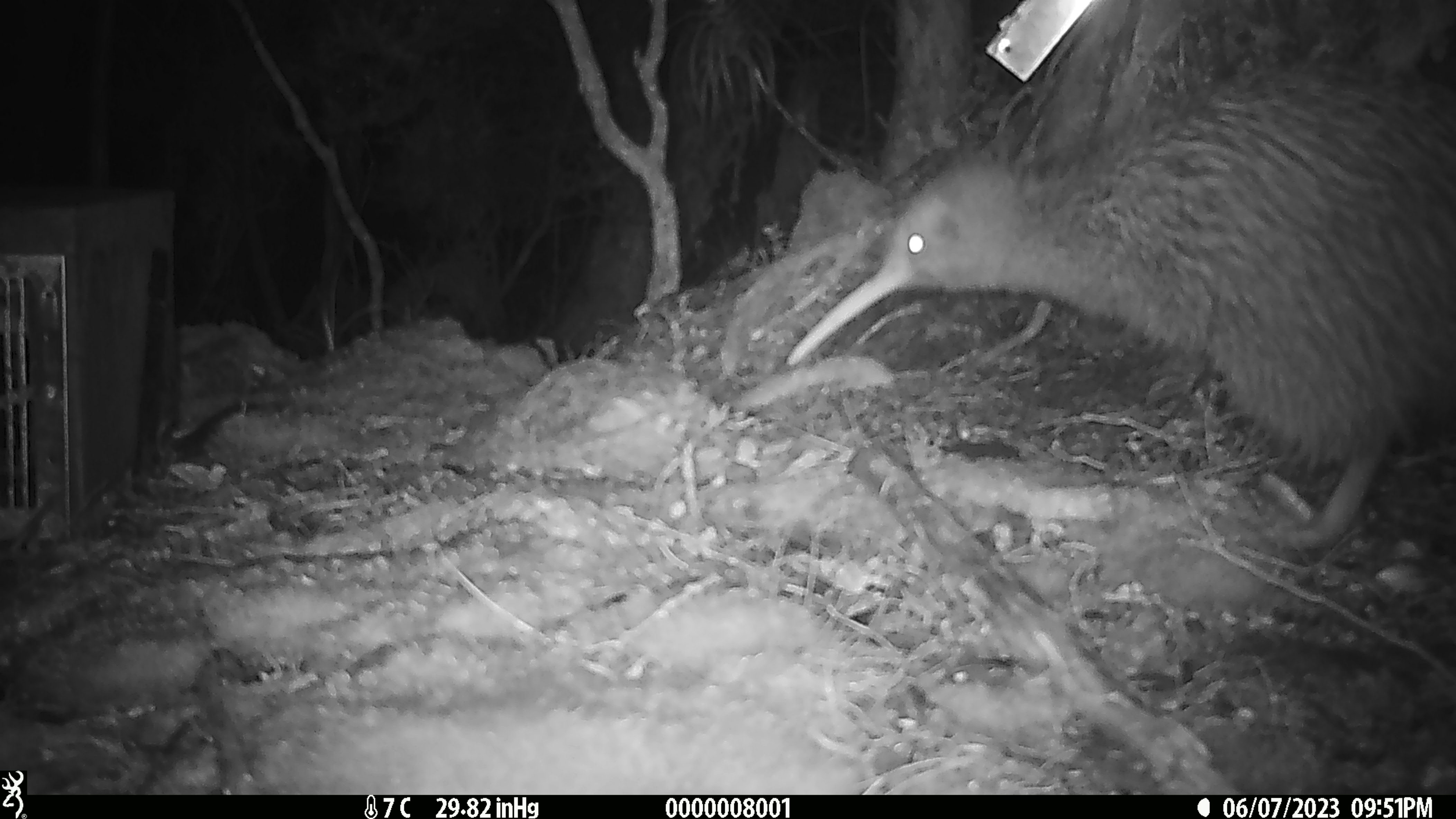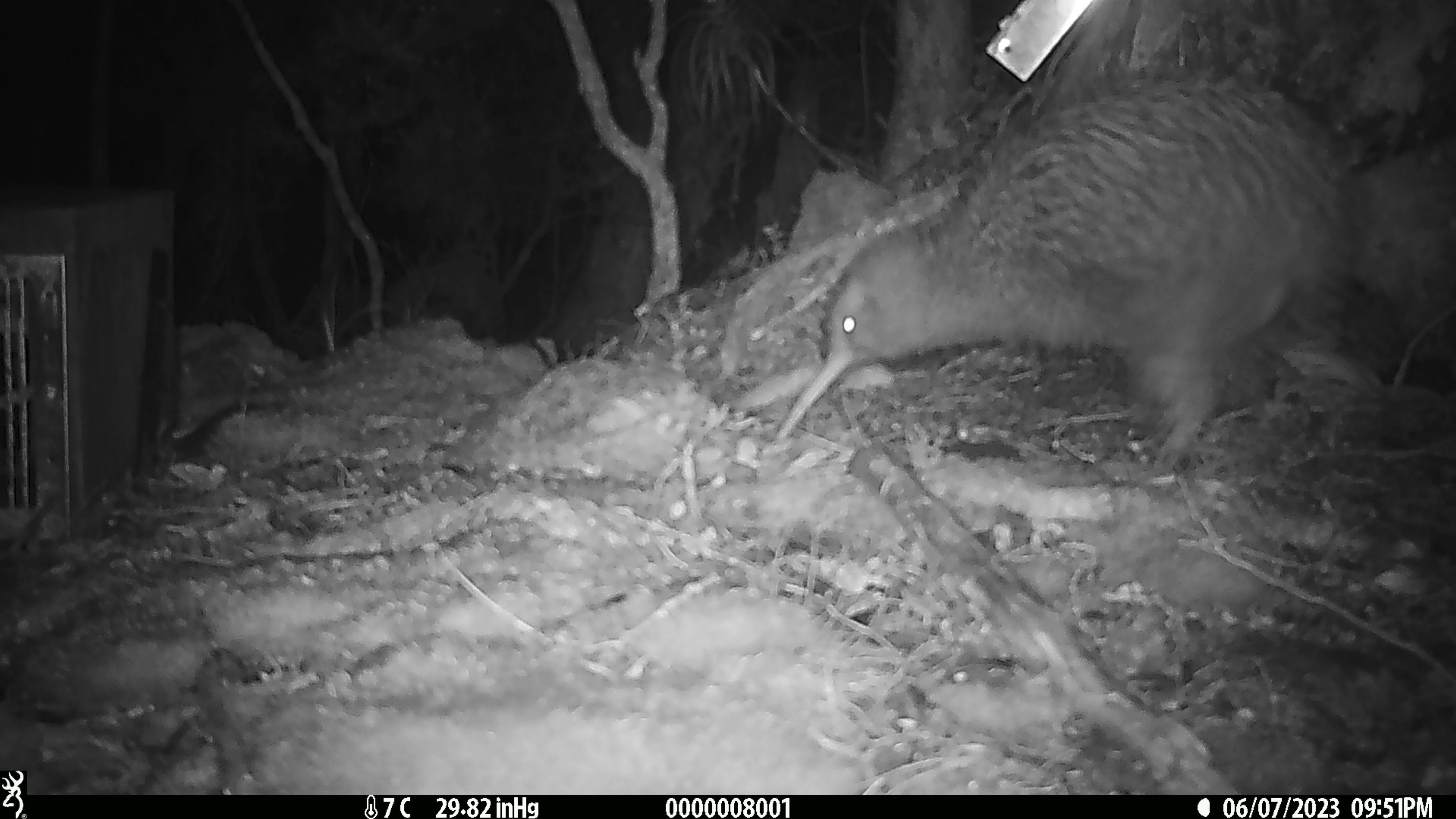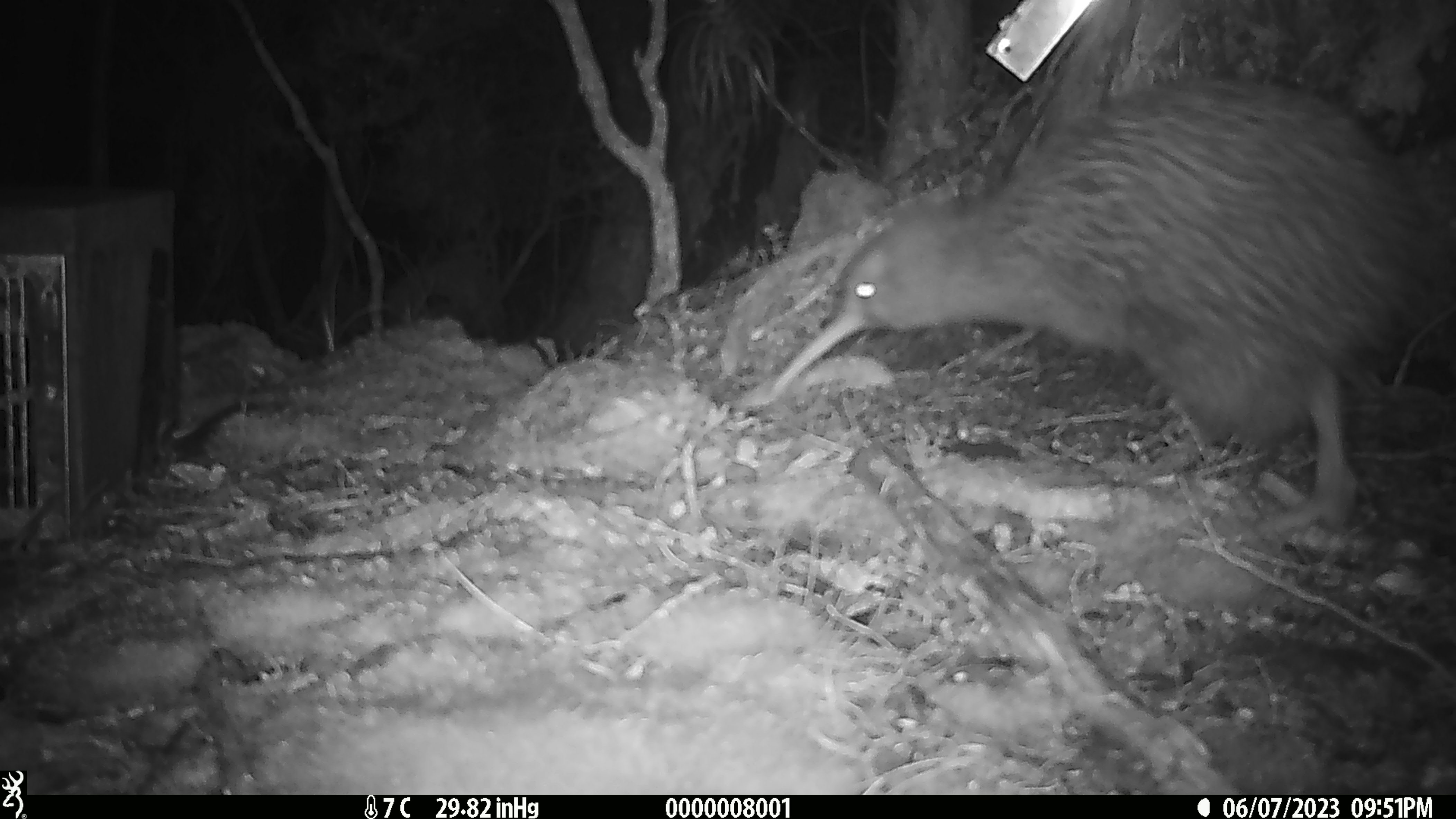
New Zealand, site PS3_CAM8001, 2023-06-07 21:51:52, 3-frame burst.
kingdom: Animalia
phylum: Chordata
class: Aves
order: Apterygiformes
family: Apterygidae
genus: Apteryx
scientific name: Apteryx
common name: kiwi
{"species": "kiwi (Apteryx)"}